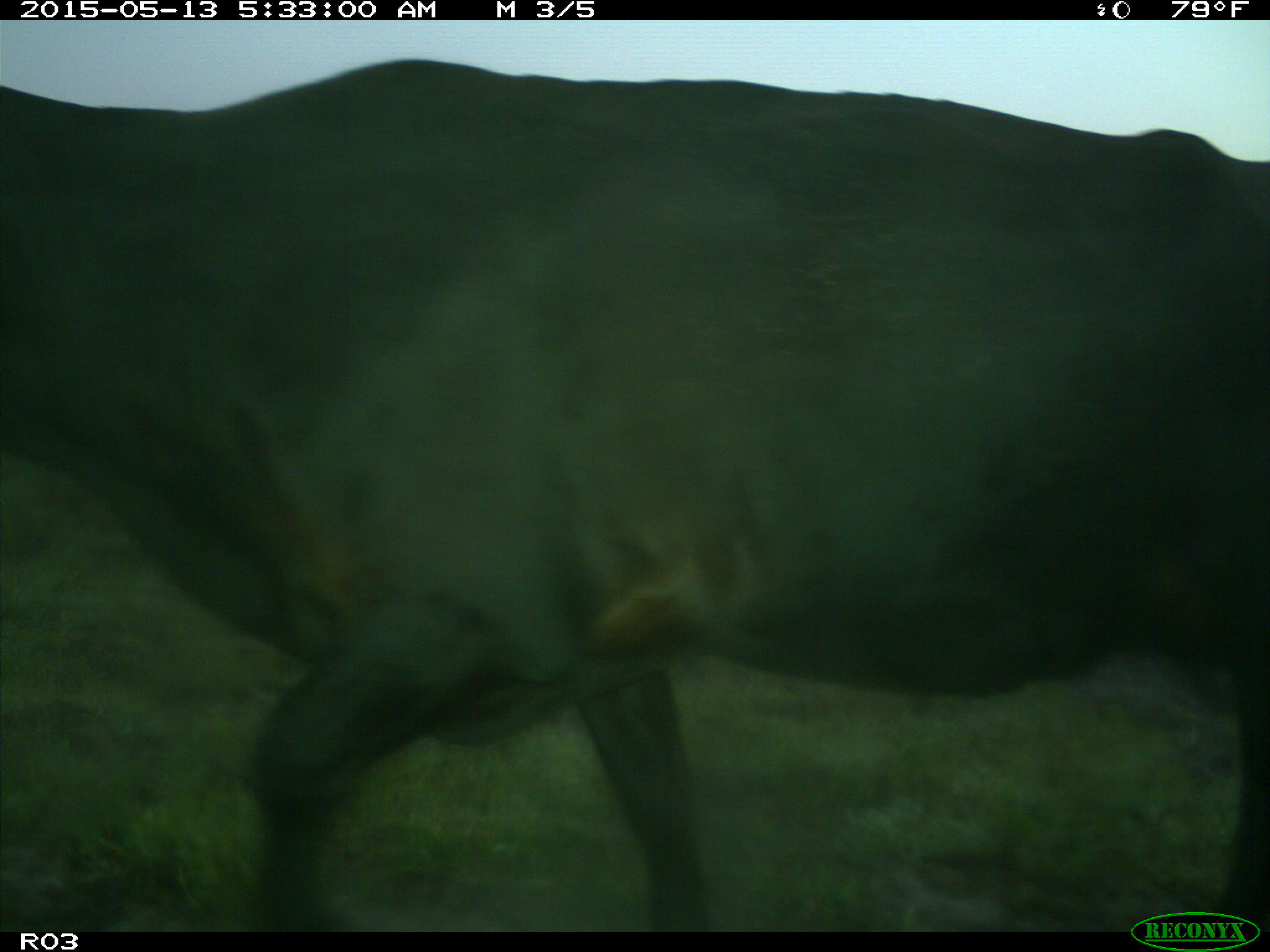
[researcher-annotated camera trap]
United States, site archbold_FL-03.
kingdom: Animalia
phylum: Chordata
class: Mammalia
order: Artiodactyla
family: Bovidae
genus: Bos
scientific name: Bos taurus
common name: domestic cow